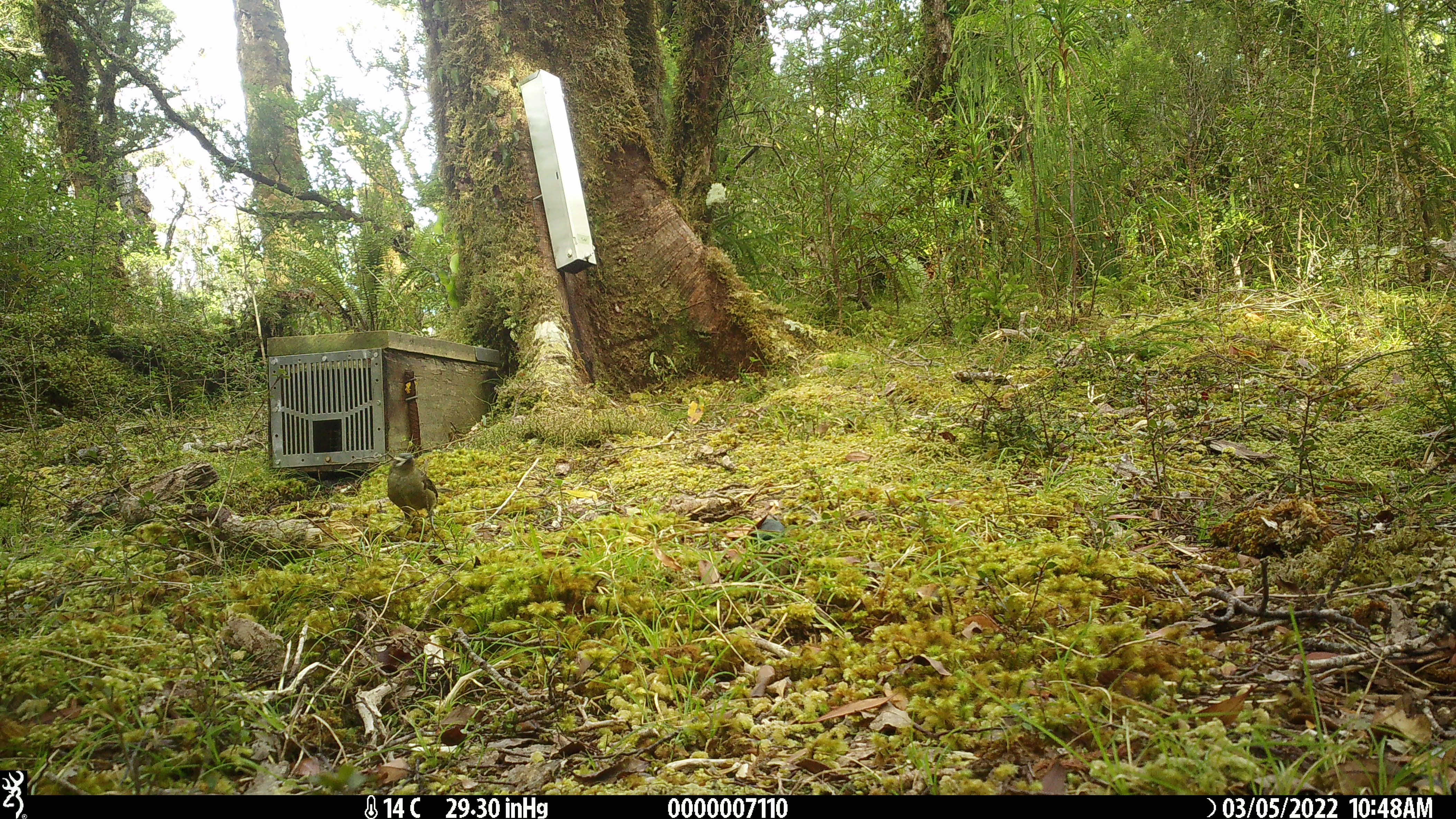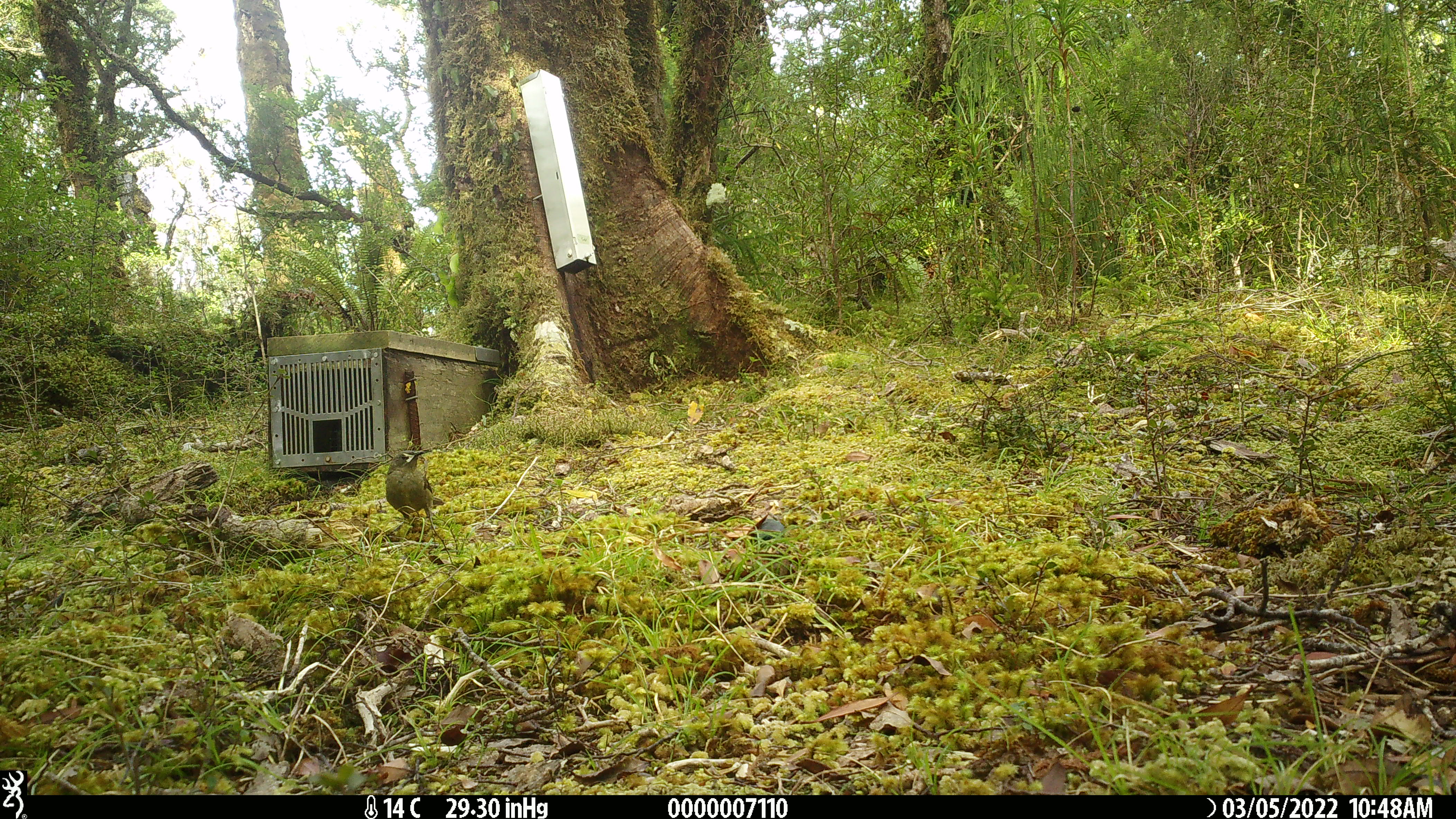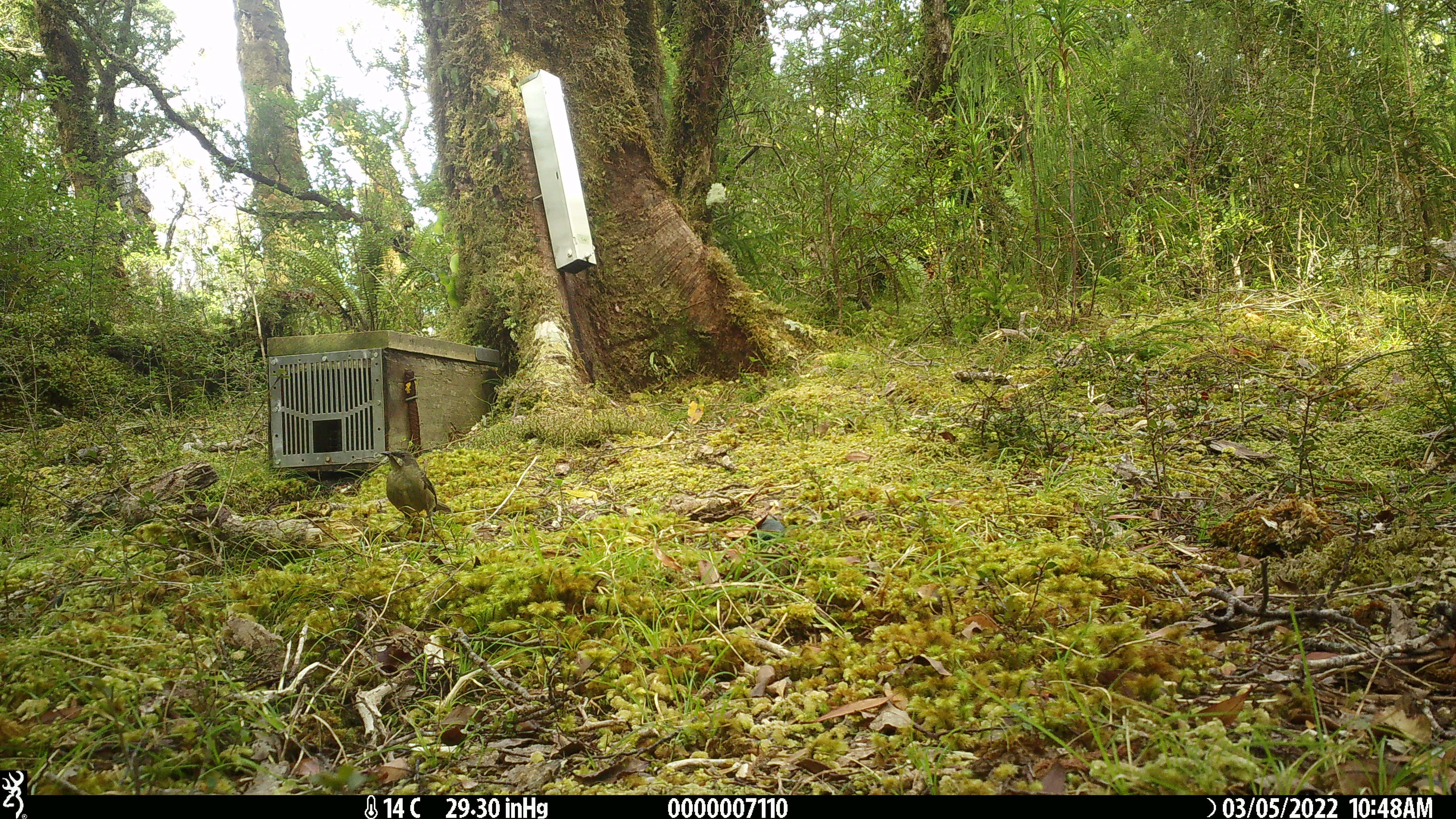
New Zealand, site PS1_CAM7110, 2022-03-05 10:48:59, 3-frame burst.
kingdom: Animalia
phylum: Chordata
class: Aves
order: Passeriformes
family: Meliphagidae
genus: Anthornis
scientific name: Anthornis melanura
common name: new zealand bellbird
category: bellbird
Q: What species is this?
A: Bellbird (new zealand bellbird) (Anthornis melanura).